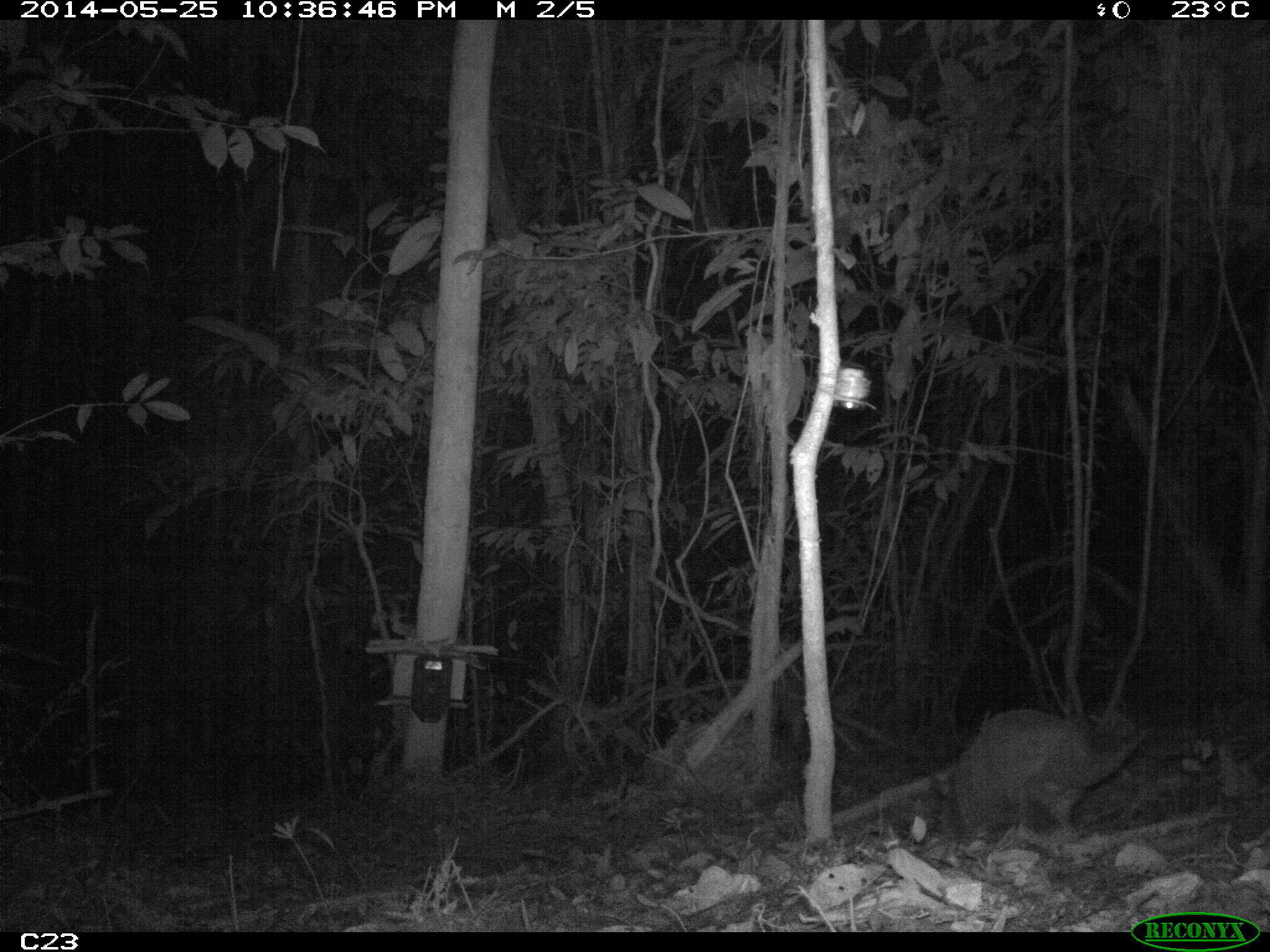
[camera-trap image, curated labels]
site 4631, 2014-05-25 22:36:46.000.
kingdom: Animalia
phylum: Chordata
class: Mammalia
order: Cingulata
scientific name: Cingulata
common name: armadillo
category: unknown armadillo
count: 1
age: adult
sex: male